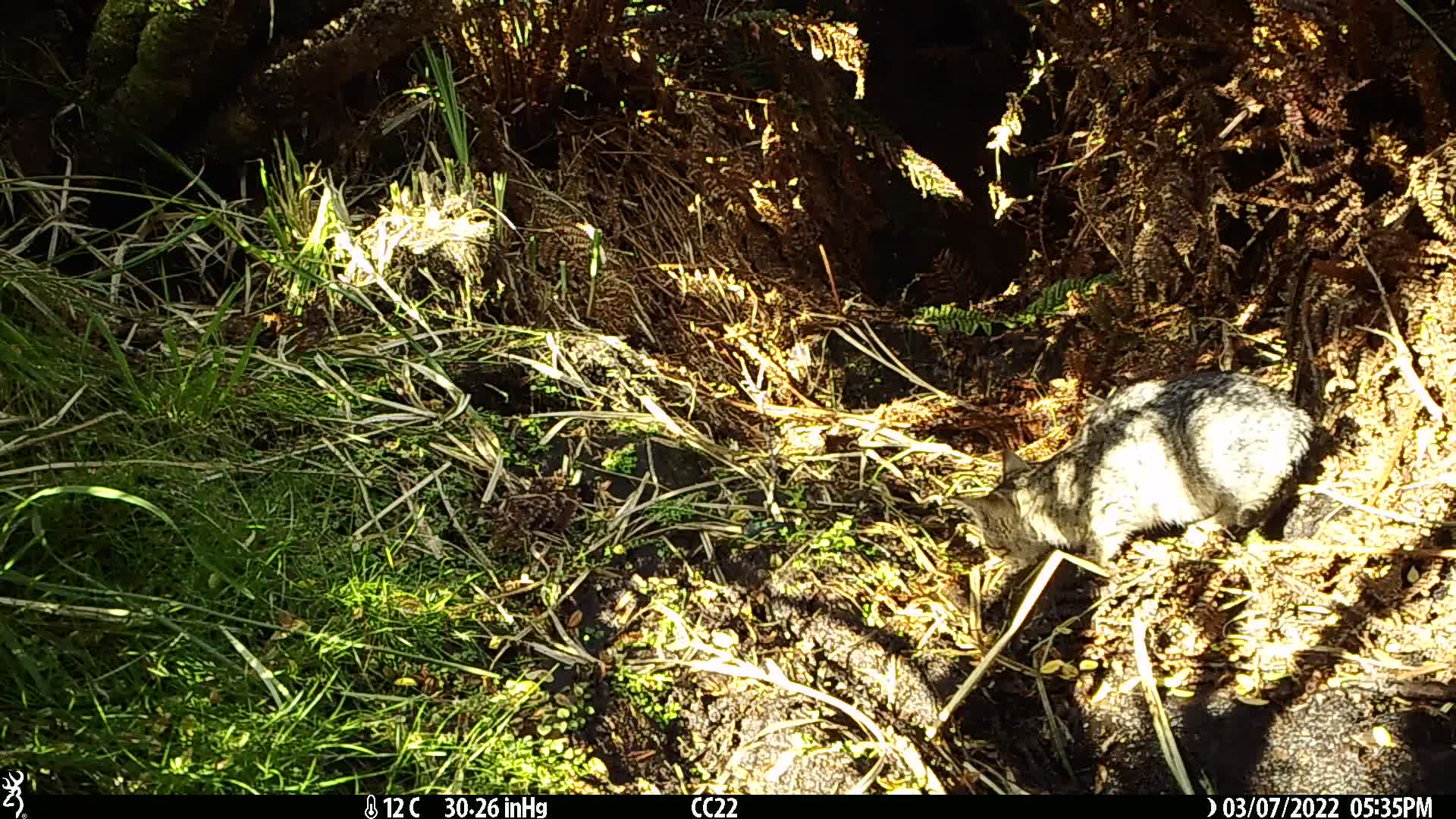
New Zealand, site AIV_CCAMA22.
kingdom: Animalia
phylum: Chordata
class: Mammalia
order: Carnivora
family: Felidae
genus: Felis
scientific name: Felis catus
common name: domestic cat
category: cat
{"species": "cat (domestic cat) (Felis catus)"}